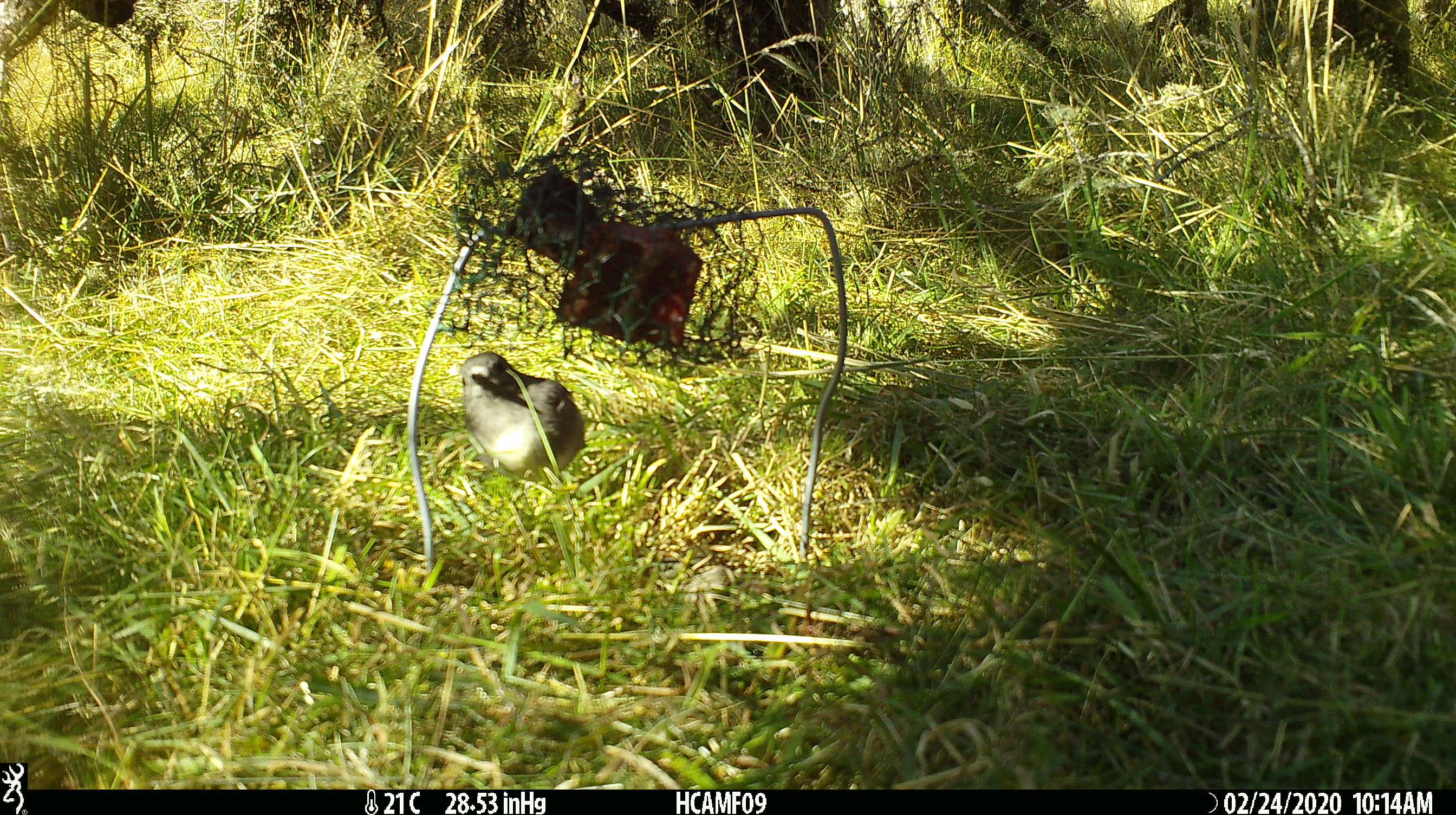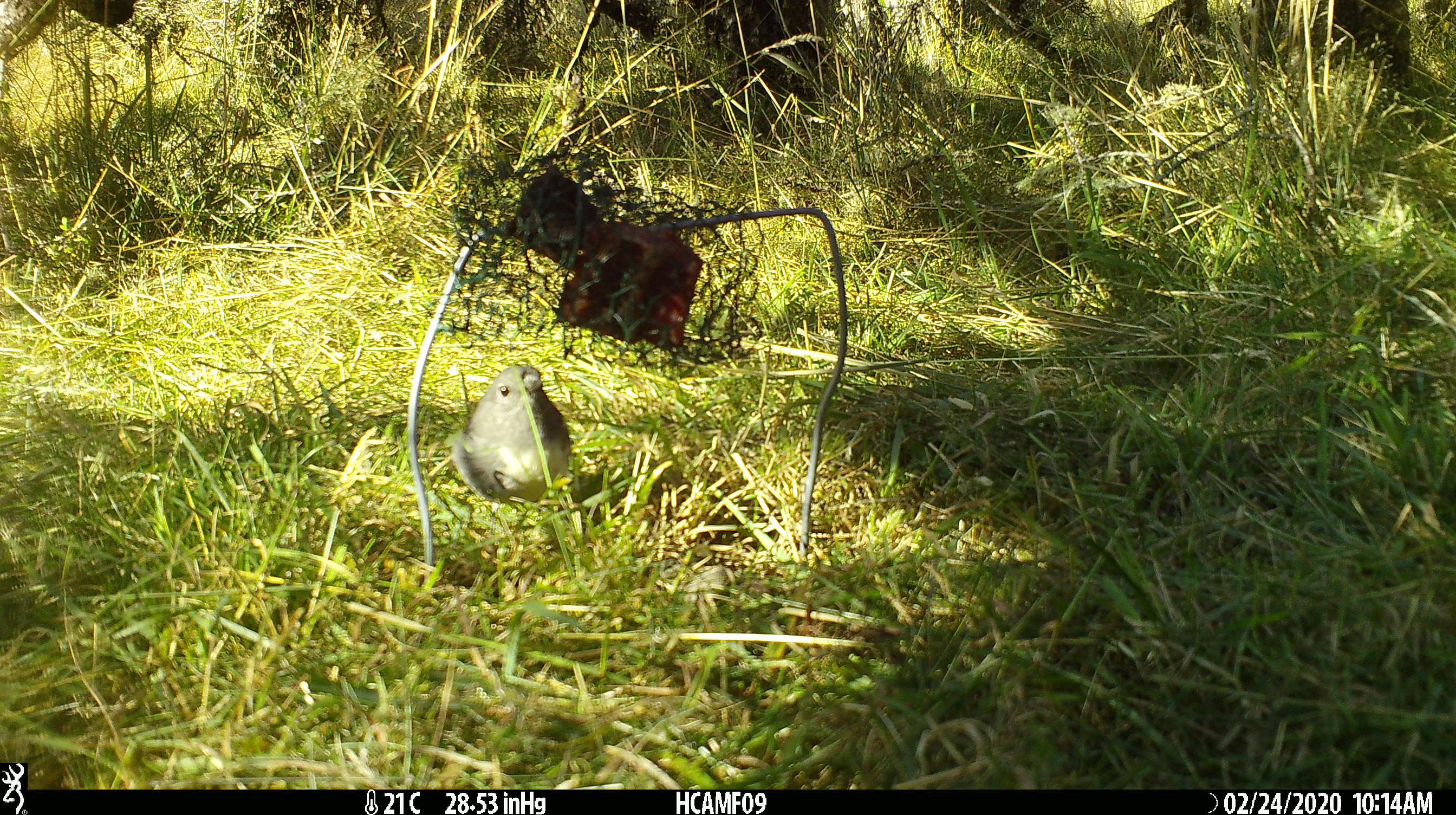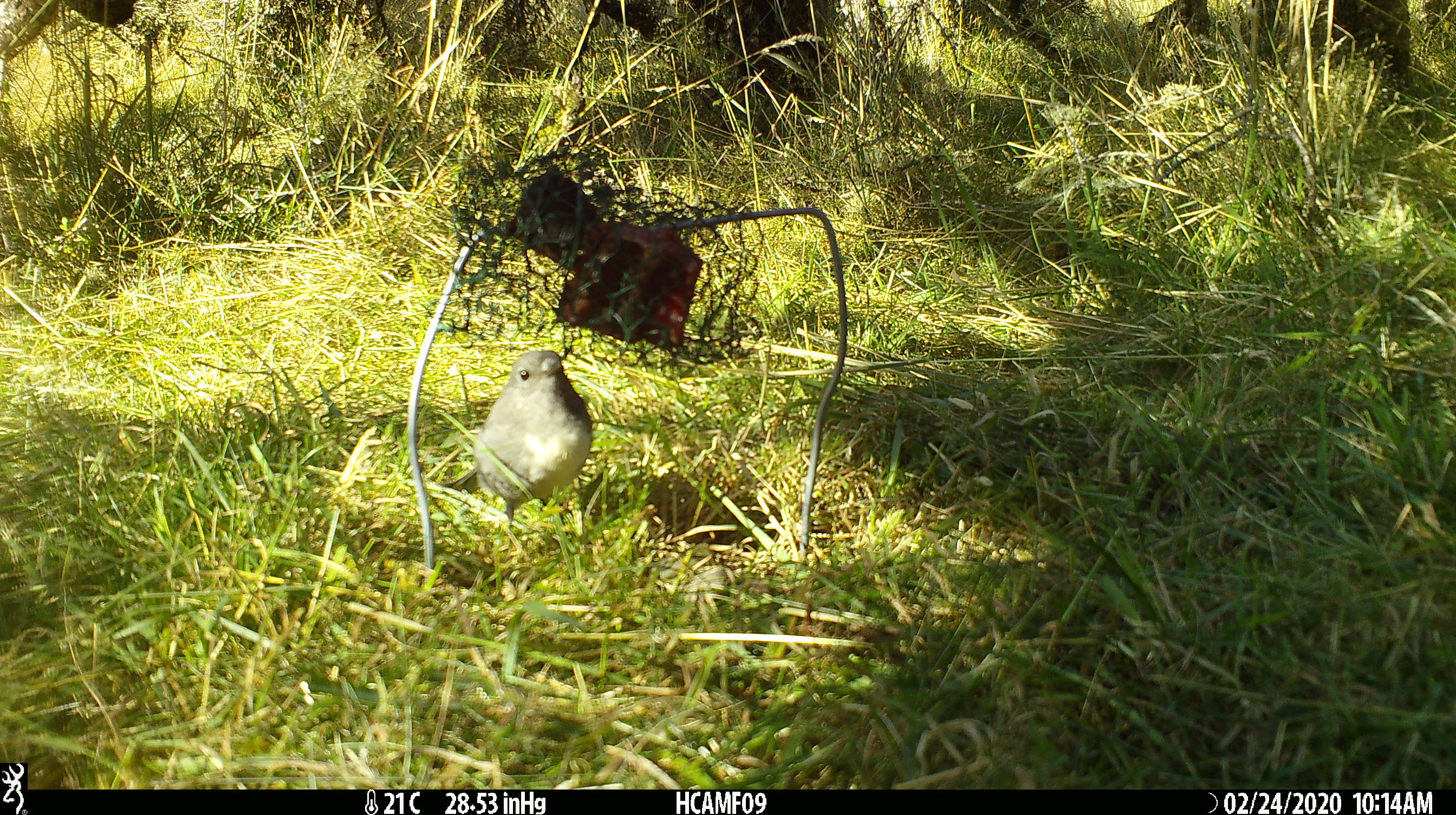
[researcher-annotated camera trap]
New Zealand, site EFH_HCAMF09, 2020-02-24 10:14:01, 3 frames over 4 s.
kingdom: Animalia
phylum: Chordata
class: Aves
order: Passeriformes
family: Petroicidae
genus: Petroica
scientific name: Petroica australis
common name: new zealand robin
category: robin